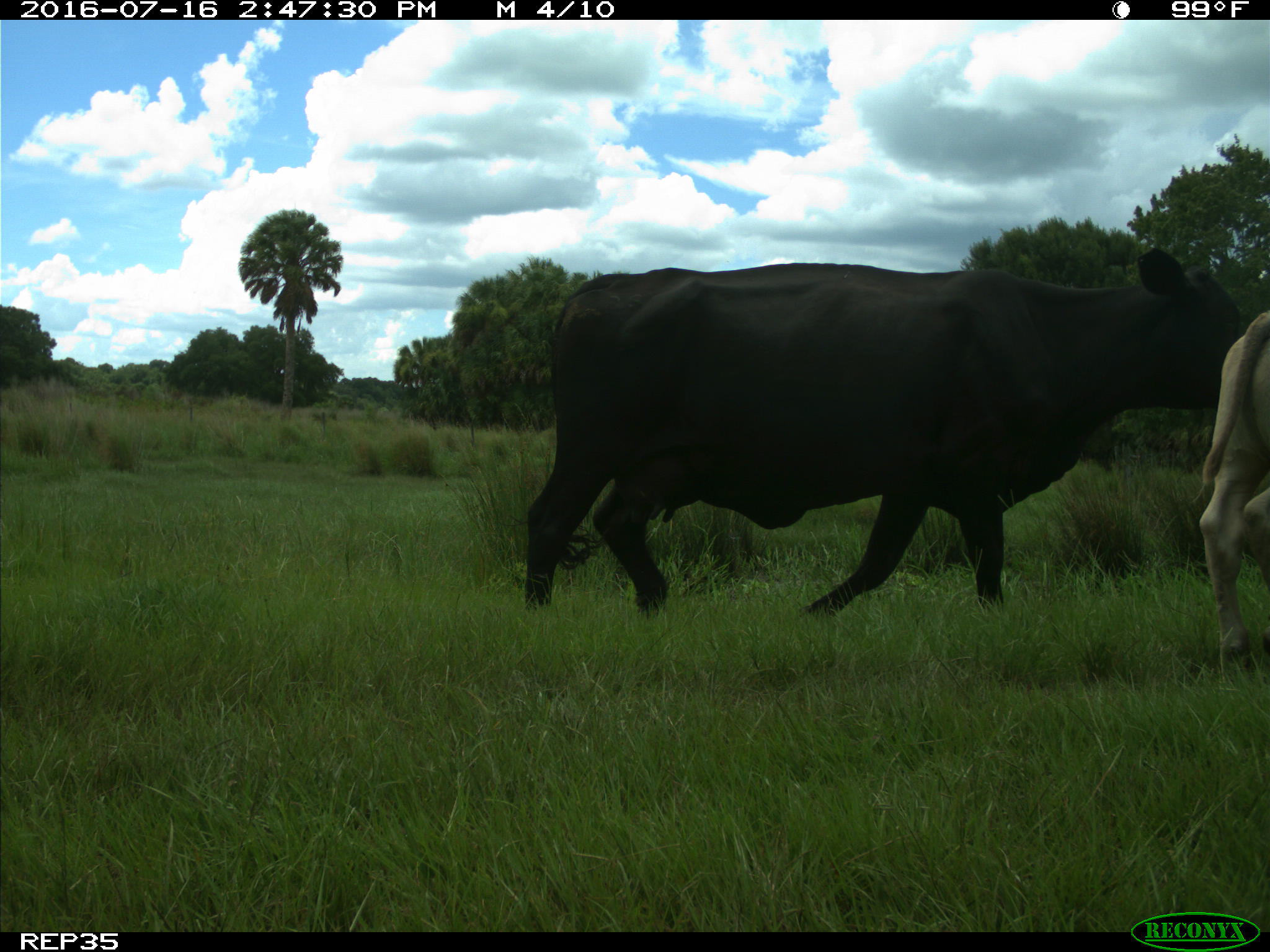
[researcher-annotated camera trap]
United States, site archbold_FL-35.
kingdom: Animalia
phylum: Chordata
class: Mammalia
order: Artiodactyla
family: Bovidae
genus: Bos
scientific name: Bos taurus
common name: domestic cow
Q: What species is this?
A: Bos taurus (domestic cow).